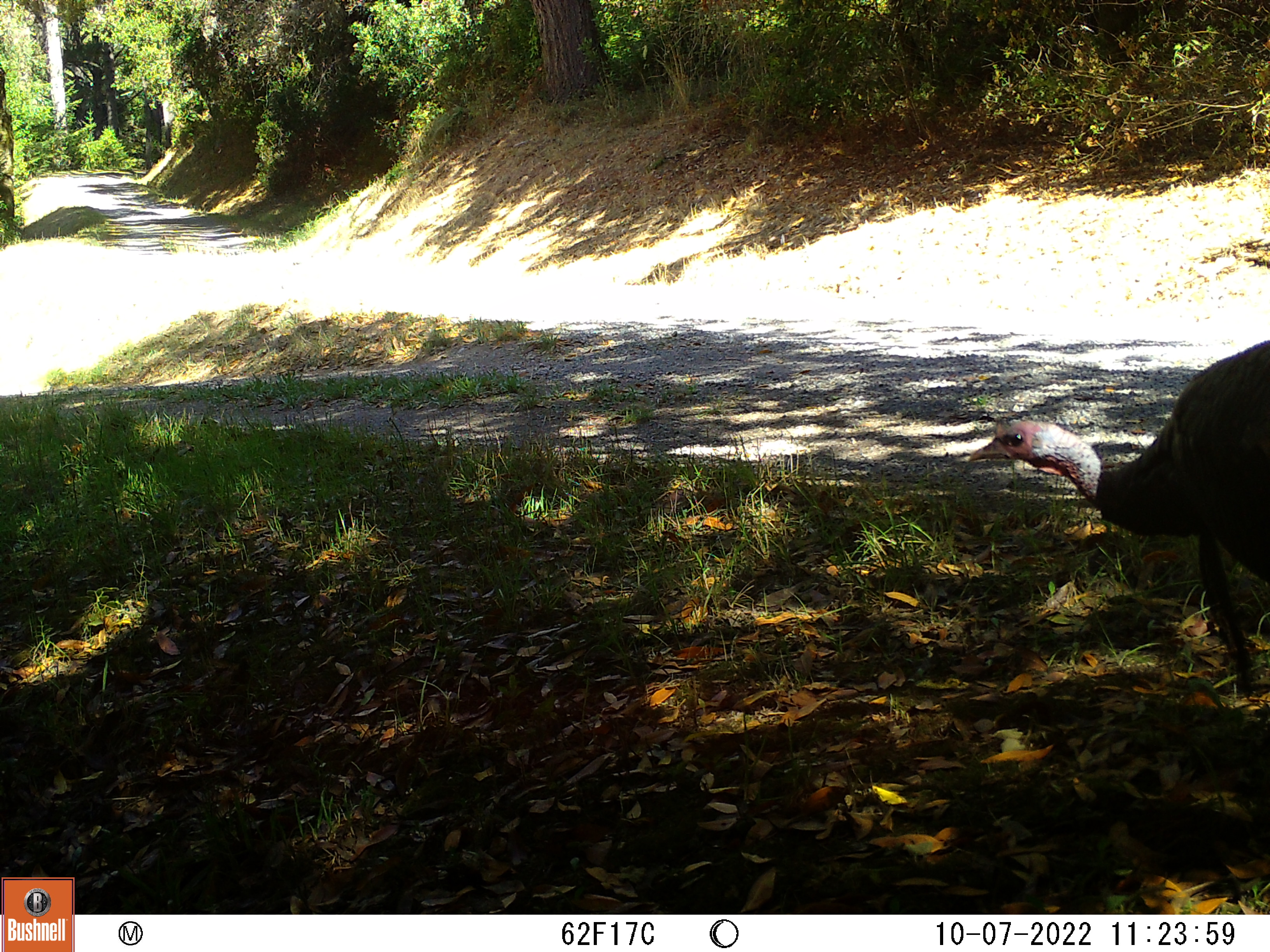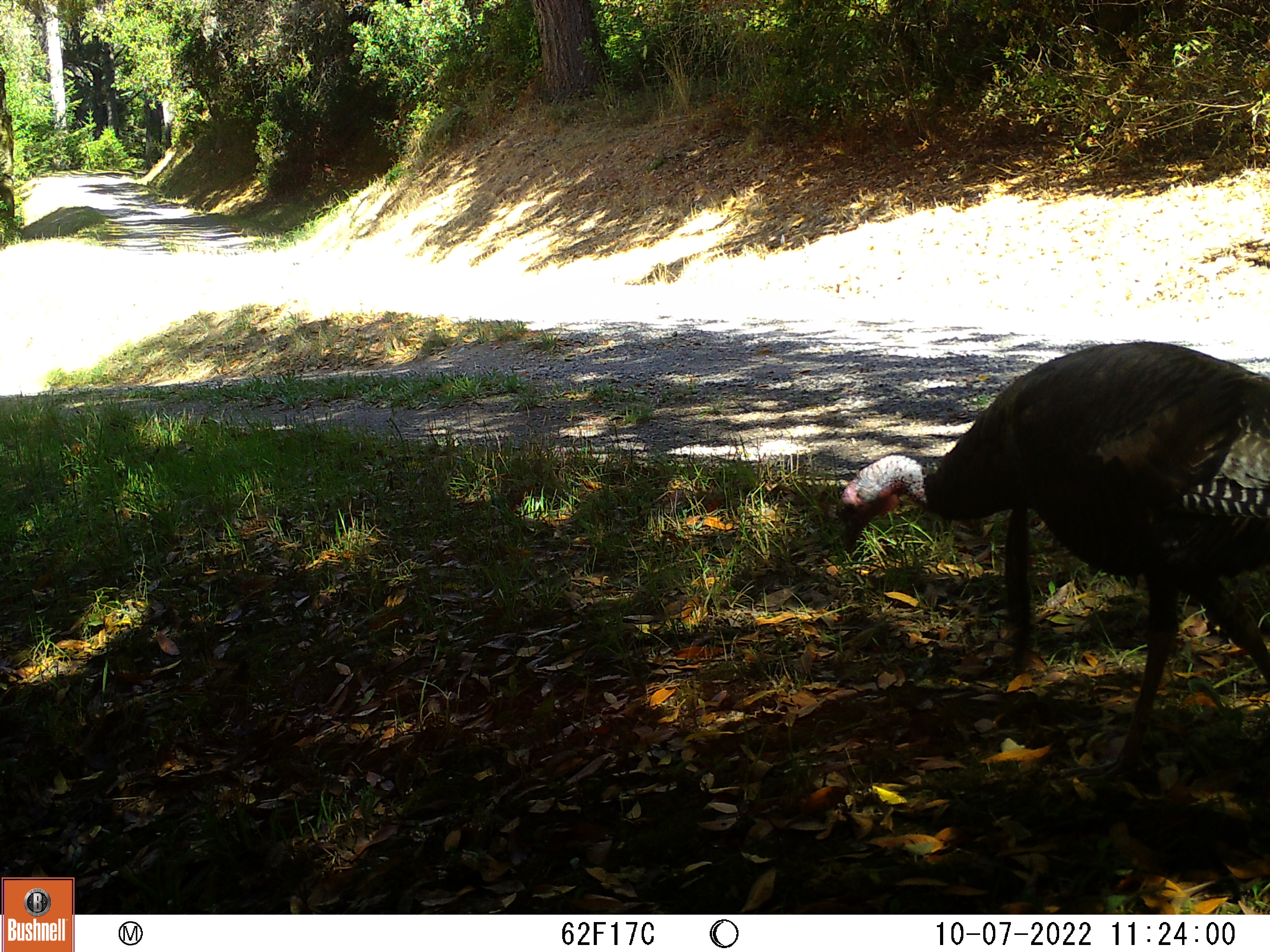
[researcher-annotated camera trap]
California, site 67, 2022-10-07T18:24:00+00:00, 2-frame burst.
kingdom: Animalia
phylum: Chordata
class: Aves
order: Galliformes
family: Phasianidae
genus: Meleagris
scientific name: Meleagris gallopavo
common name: turkey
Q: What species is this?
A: Turkey (Meleagris gallopavo).